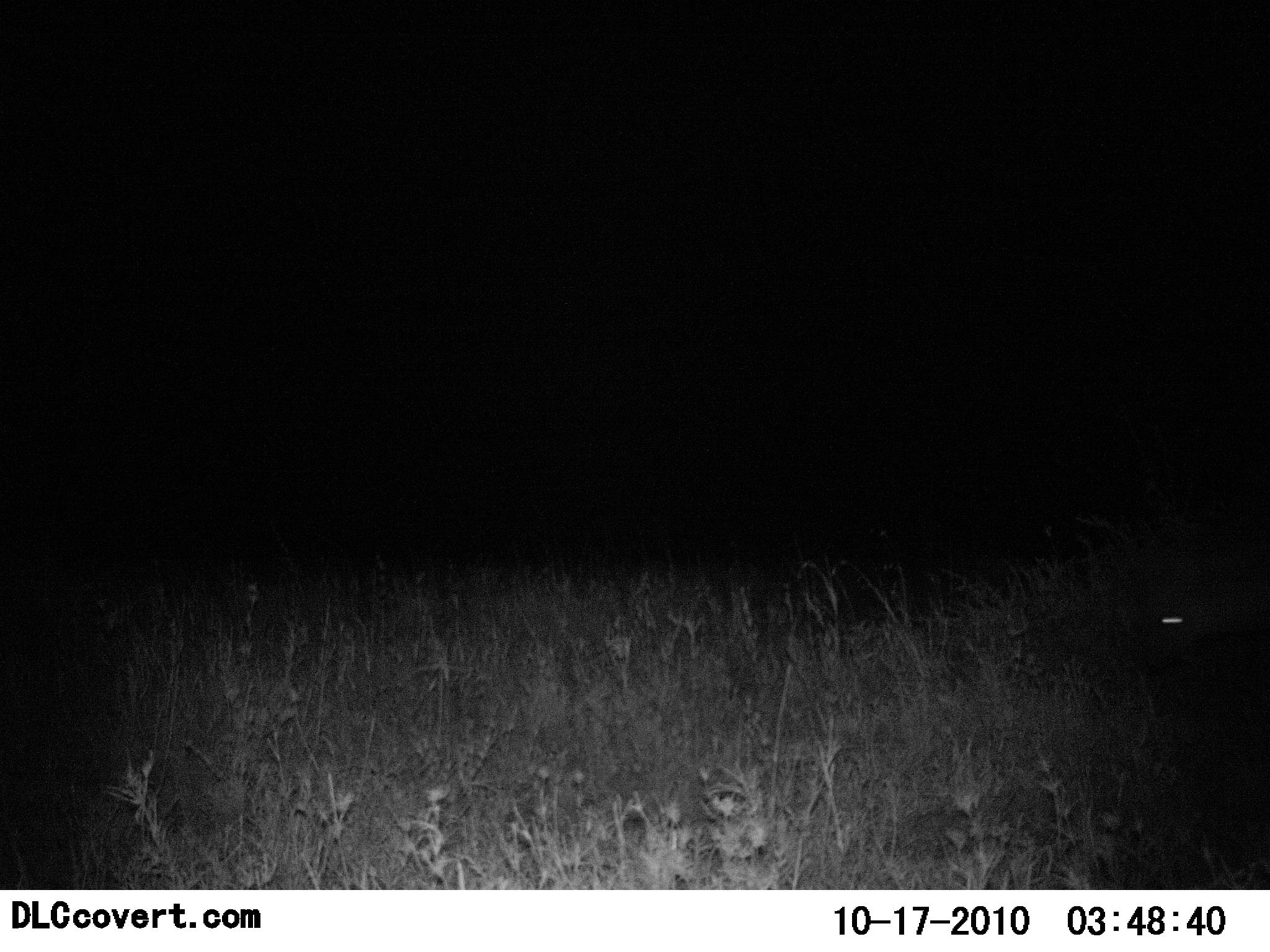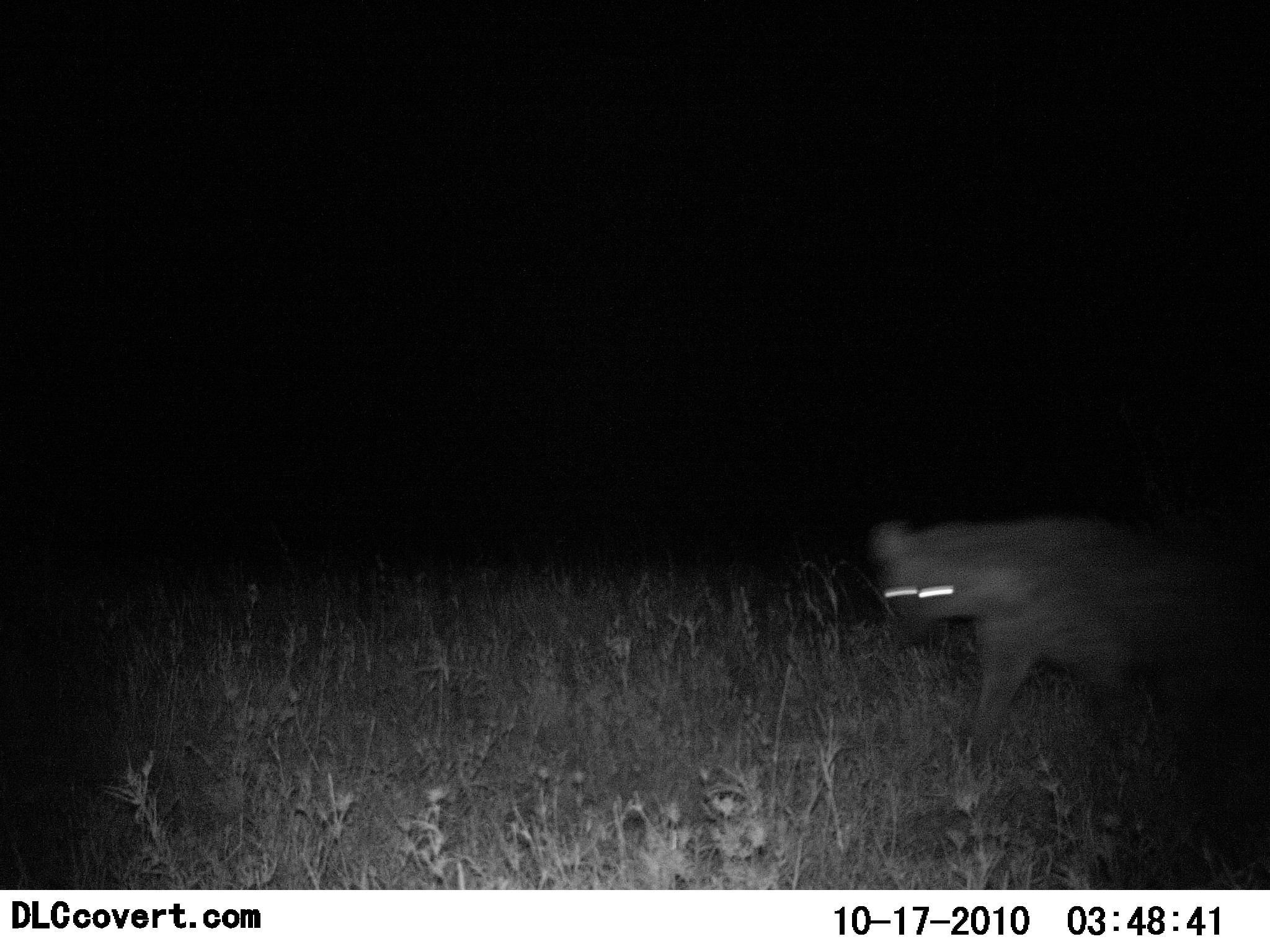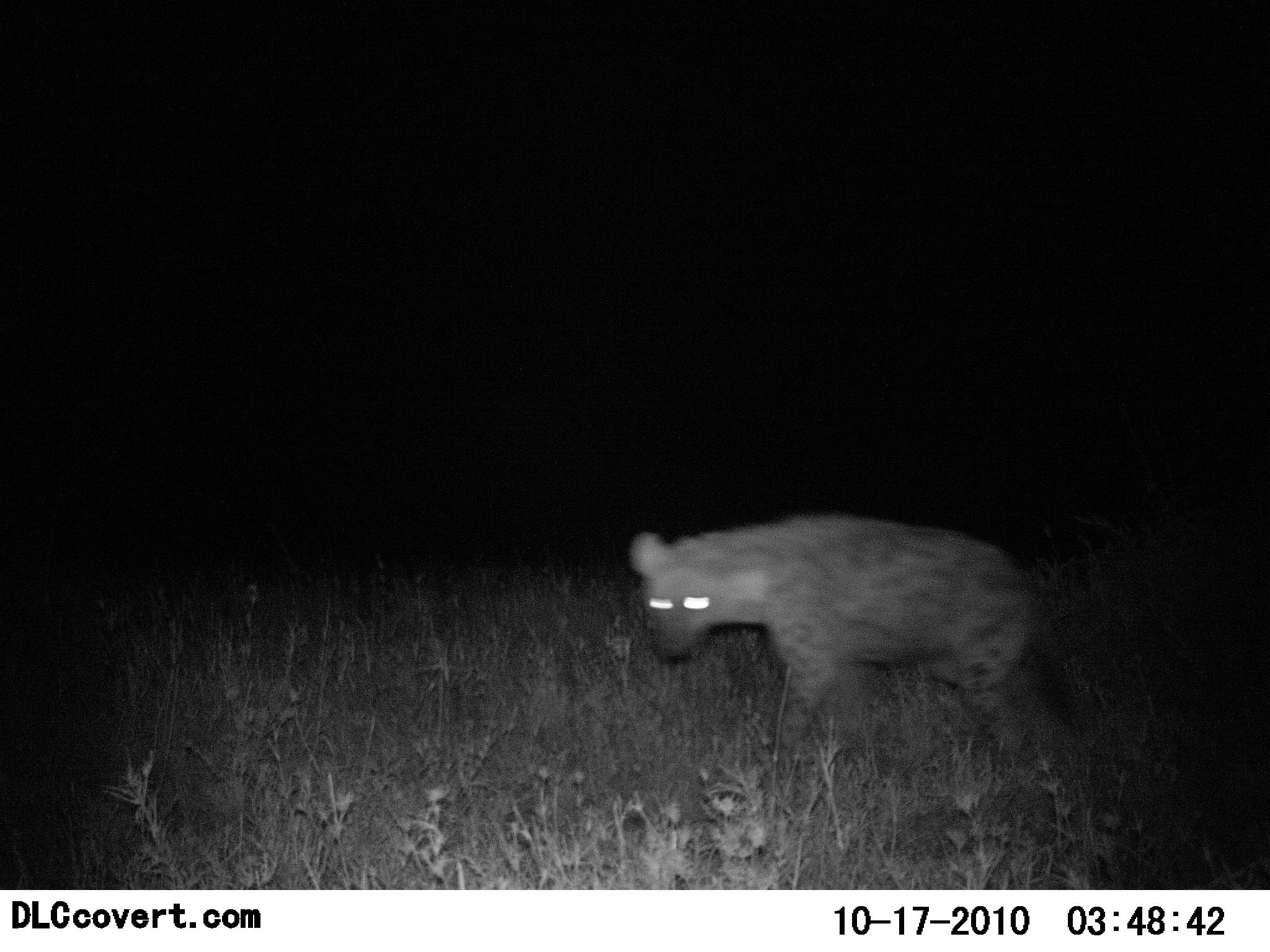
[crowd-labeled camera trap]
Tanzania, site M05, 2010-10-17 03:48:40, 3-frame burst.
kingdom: Animalia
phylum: Chordata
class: Mammalia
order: Carnivora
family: Hyaenidae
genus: Crocuta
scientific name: Crocuta crocuta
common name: spotted hyena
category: hyenaspotted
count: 1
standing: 0%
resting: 0%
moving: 100%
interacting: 0%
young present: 0%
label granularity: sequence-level